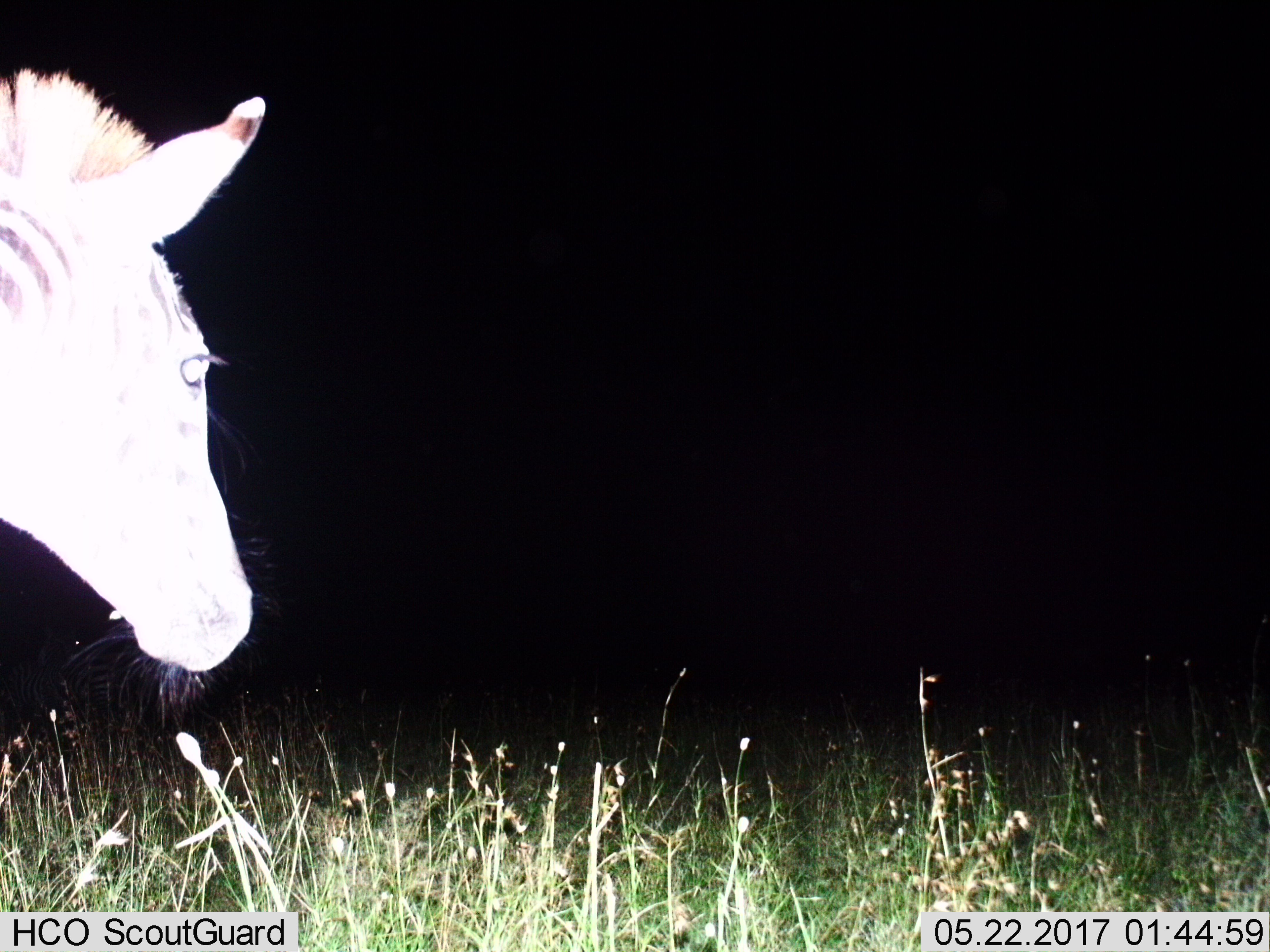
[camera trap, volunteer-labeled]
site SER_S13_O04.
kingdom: Animalia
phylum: Chordata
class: Mammalia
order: Perissodactyla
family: Equidae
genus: Equus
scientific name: Equus quagga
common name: plains zebra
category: zebraplains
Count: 1.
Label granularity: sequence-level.